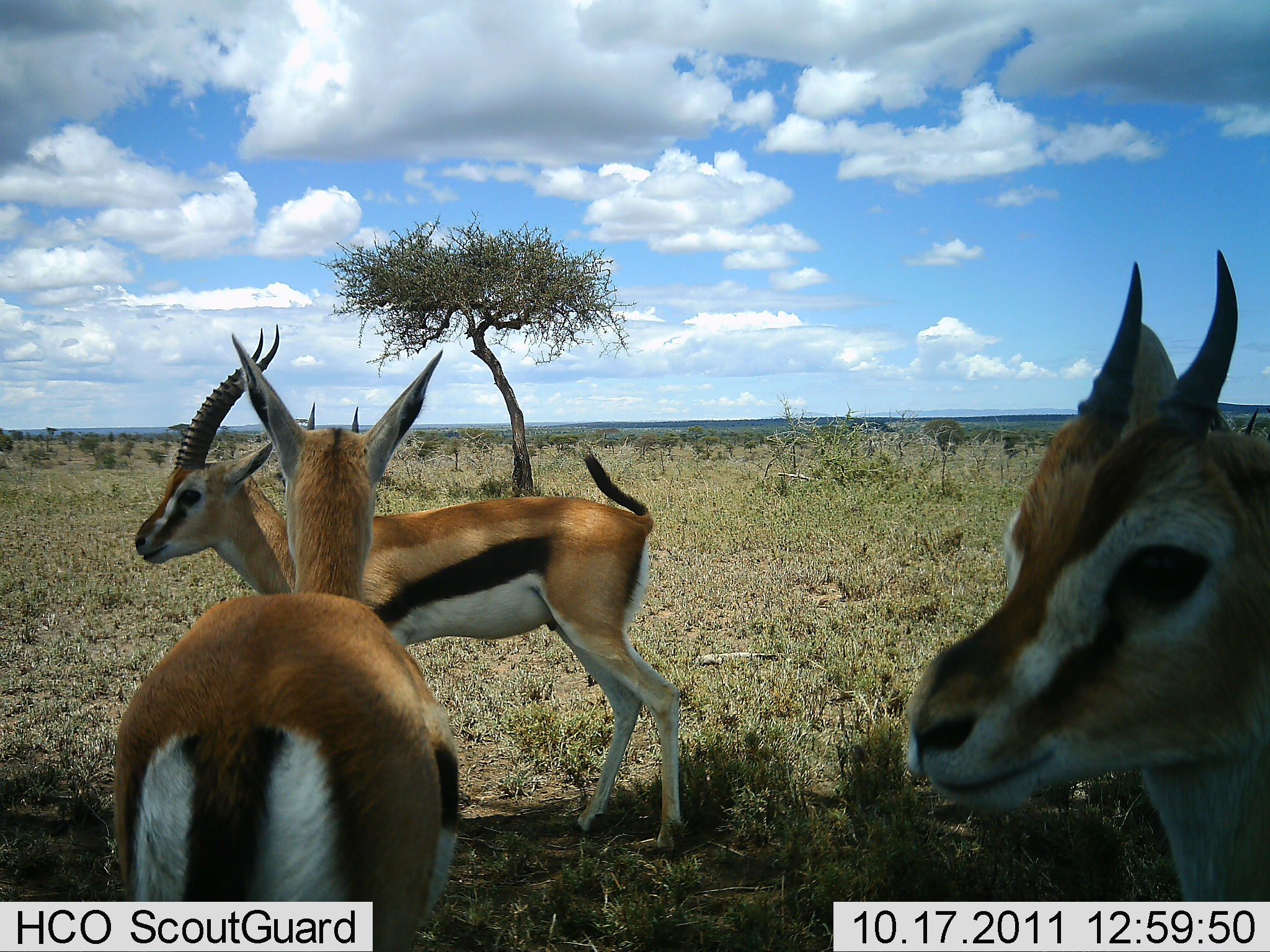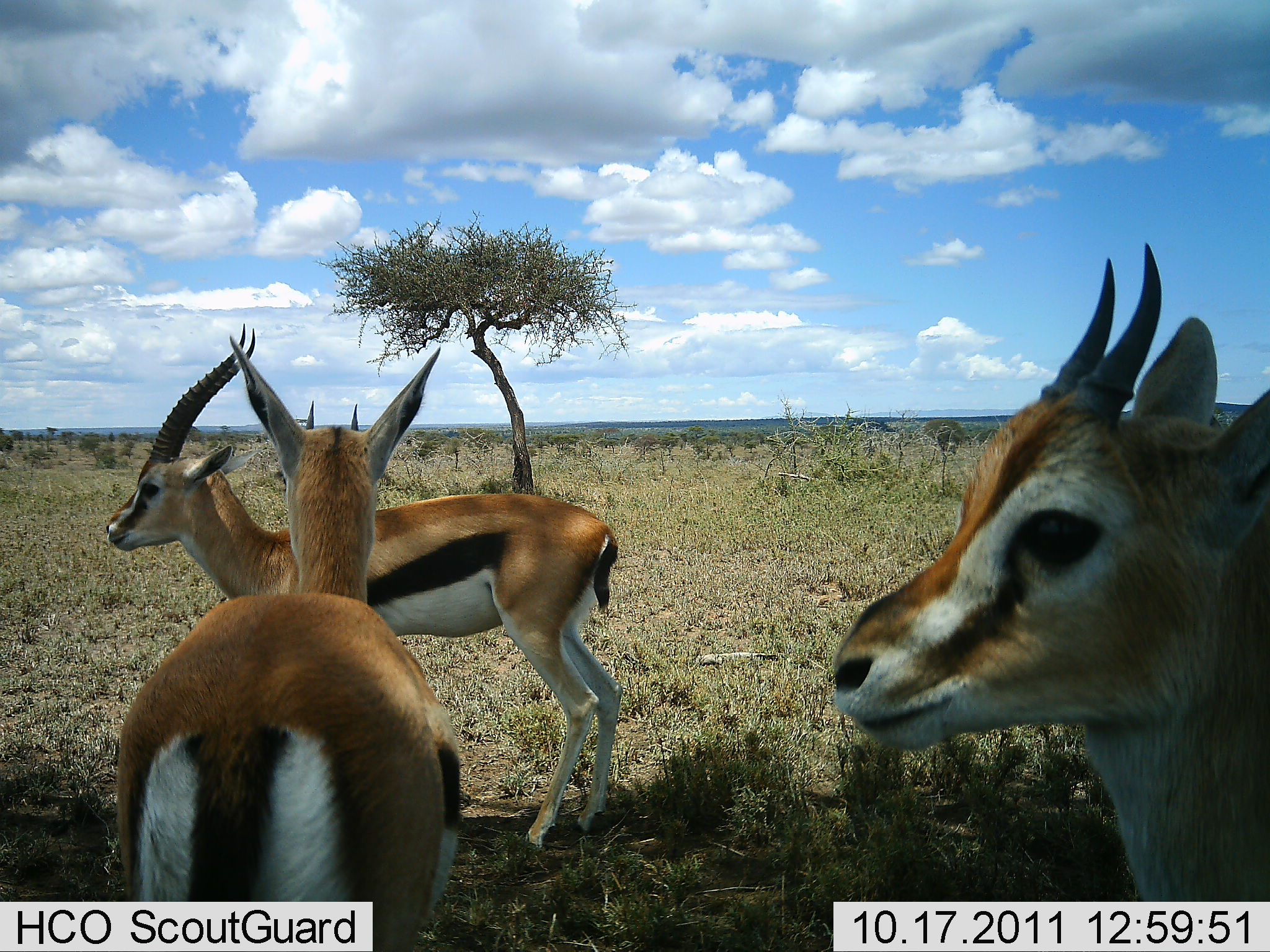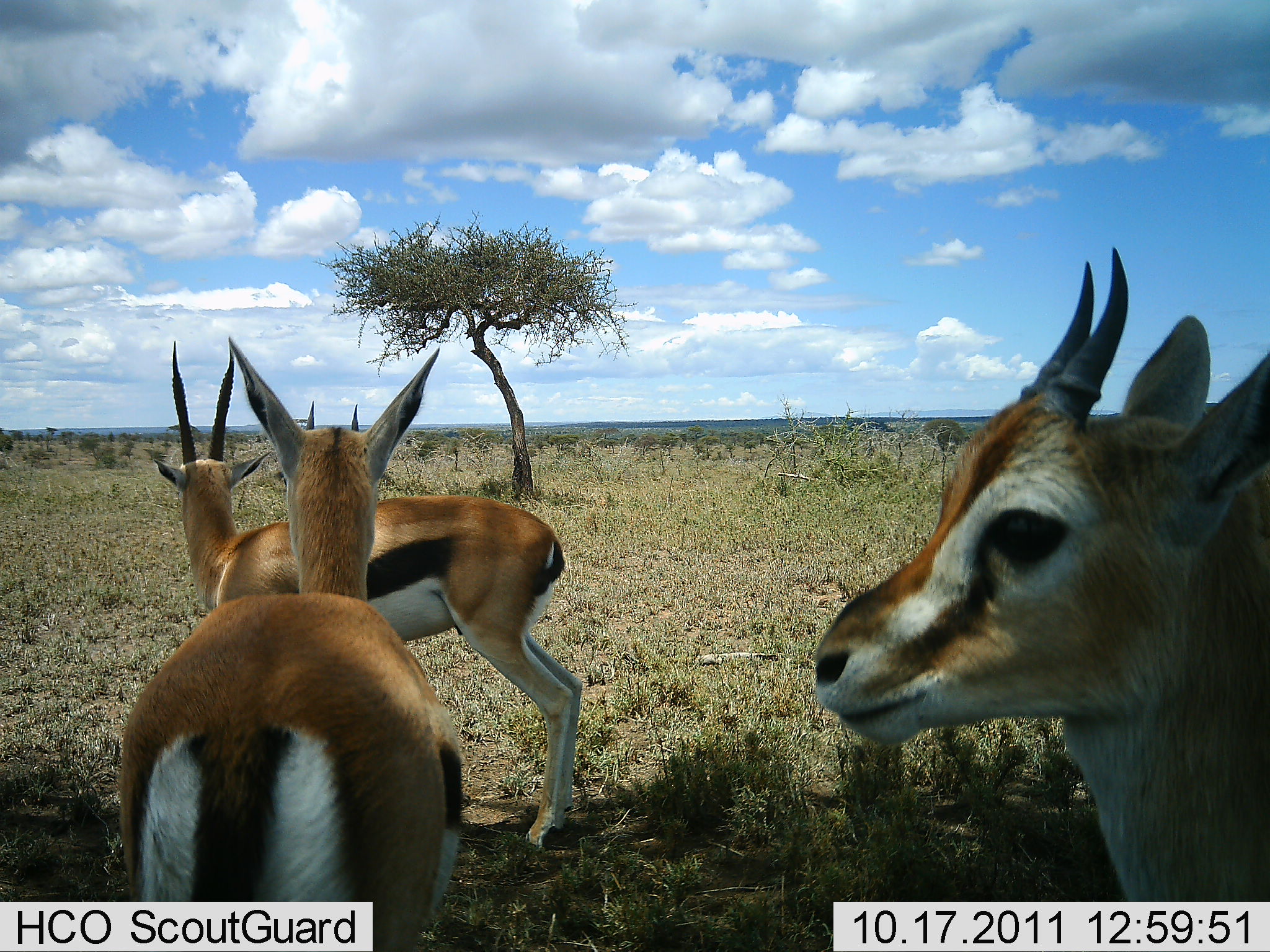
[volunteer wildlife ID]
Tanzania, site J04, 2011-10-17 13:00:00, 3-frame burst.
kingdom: Animalia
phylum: Chordata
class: Mammalia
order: Artiodactyla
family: Bovidae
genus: Eudorcas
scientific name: Eudorcas thomsonii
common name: thomson's gazelle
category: gazellethomsons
Gazellethomsons (thomson's gazelle) (Eudorcas thomsonii), count 3. Behavior (volunteer vote fractions): standing 100%, resting 0%, moving 0%, interacting 0%. Young present (vote fraction): 0%. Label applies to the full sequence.